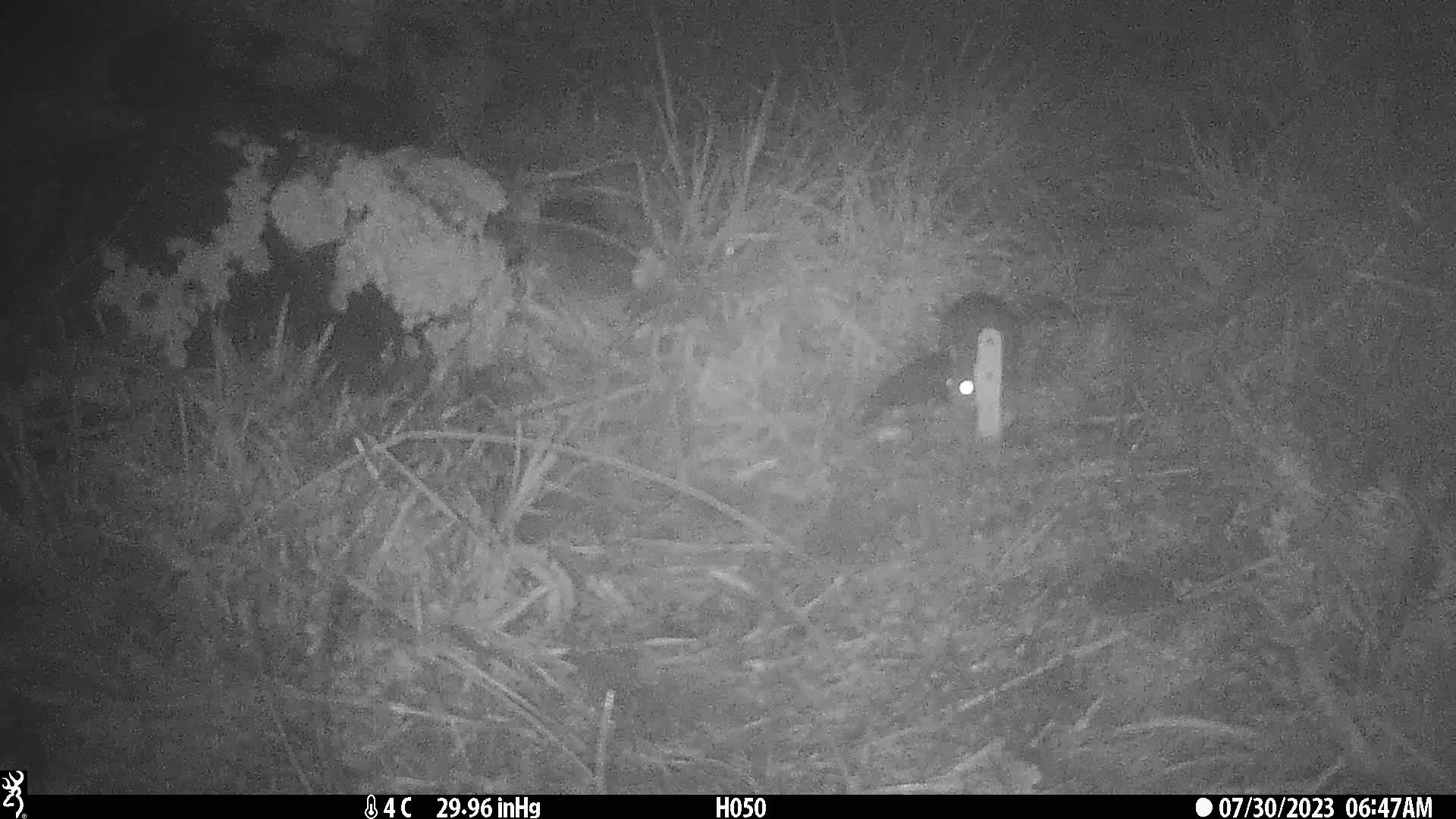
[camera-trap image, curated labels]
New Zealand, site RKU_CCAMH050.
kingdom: Animalia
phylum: Chordata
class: Mammalia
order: Rodentia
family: Muridae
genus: Rattus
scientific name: Rattus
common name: rat